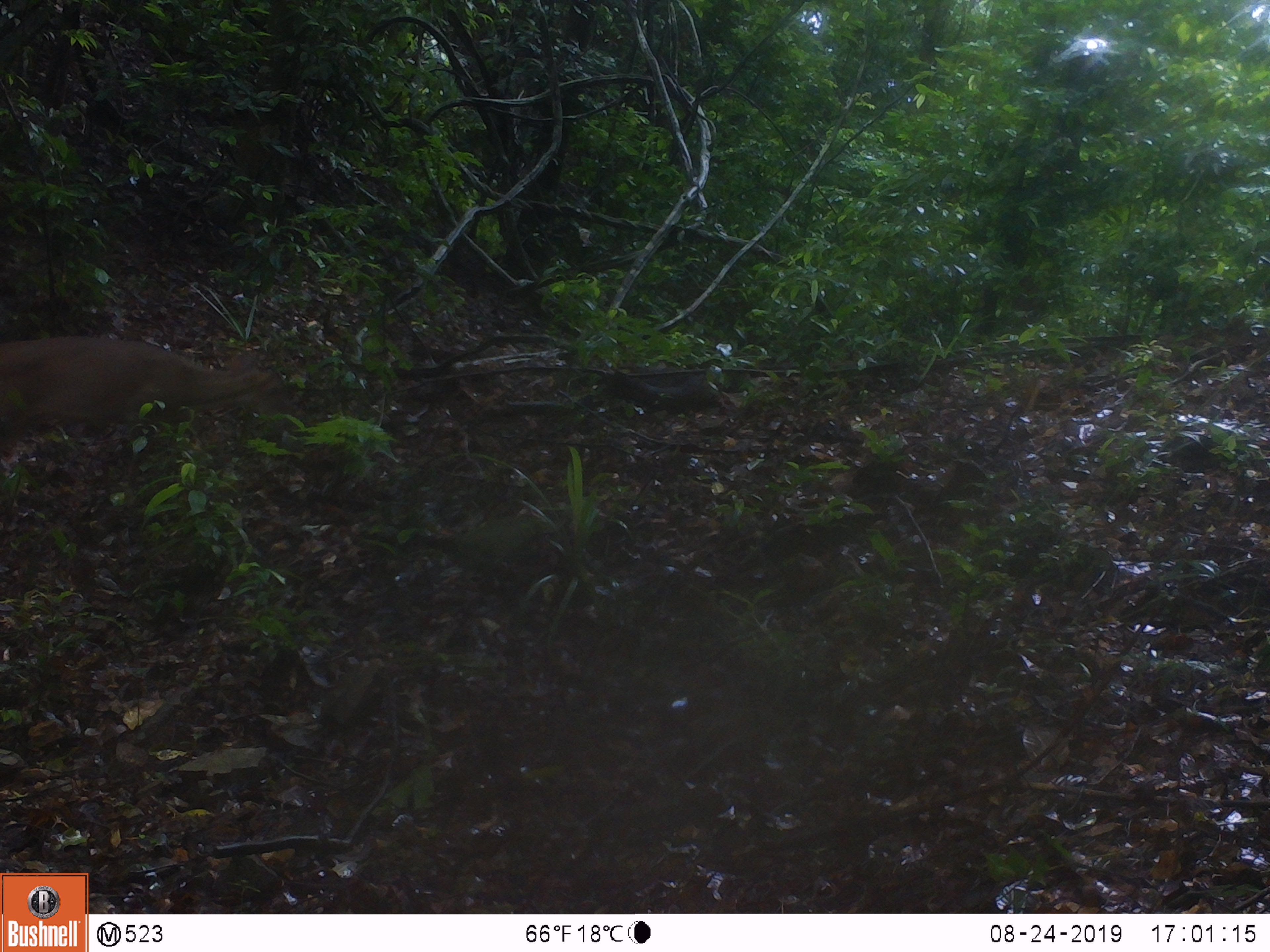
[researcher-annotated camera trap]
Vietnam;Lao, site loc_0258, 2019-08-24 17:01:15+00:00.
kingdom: Animalia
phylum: Chordata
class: Mammalia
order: Artiodactyla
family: Cervidae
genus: Muntiacus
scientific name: Muntiacus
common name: muntjacs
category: unidentified muntjac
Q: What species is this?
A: Unidentified muntjac (muntjacs) (Muntiacus).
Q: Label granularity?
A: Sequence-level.